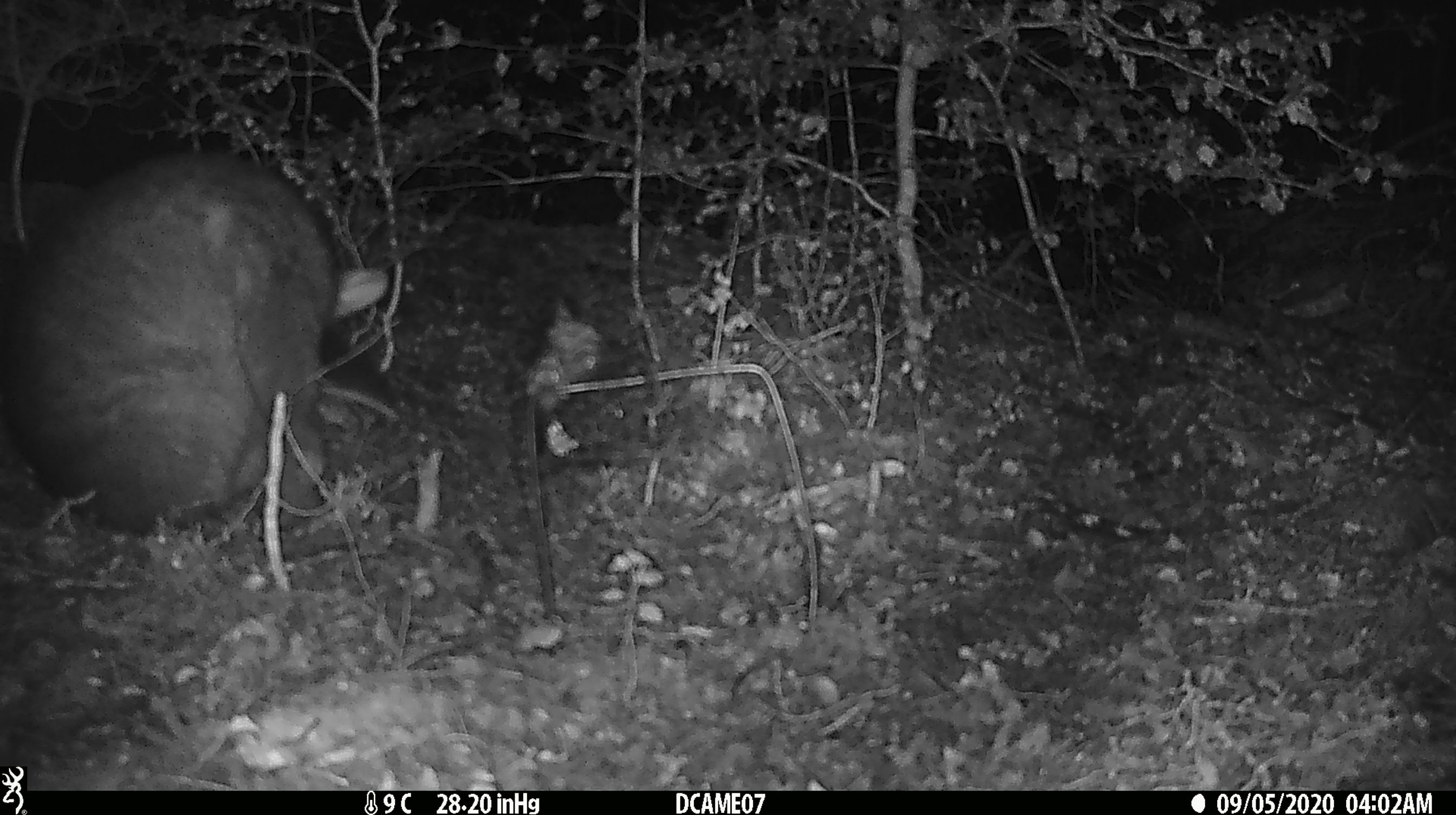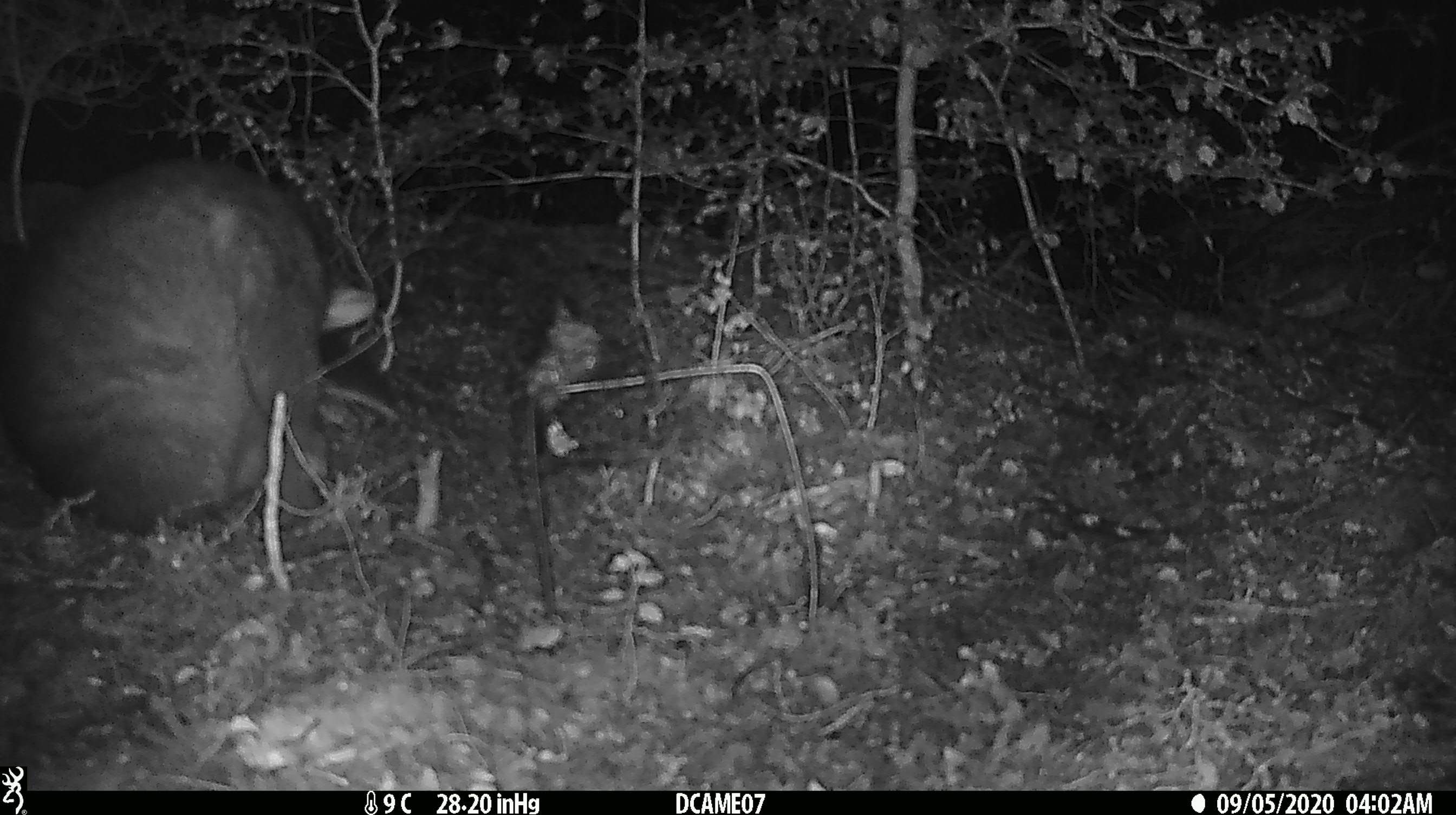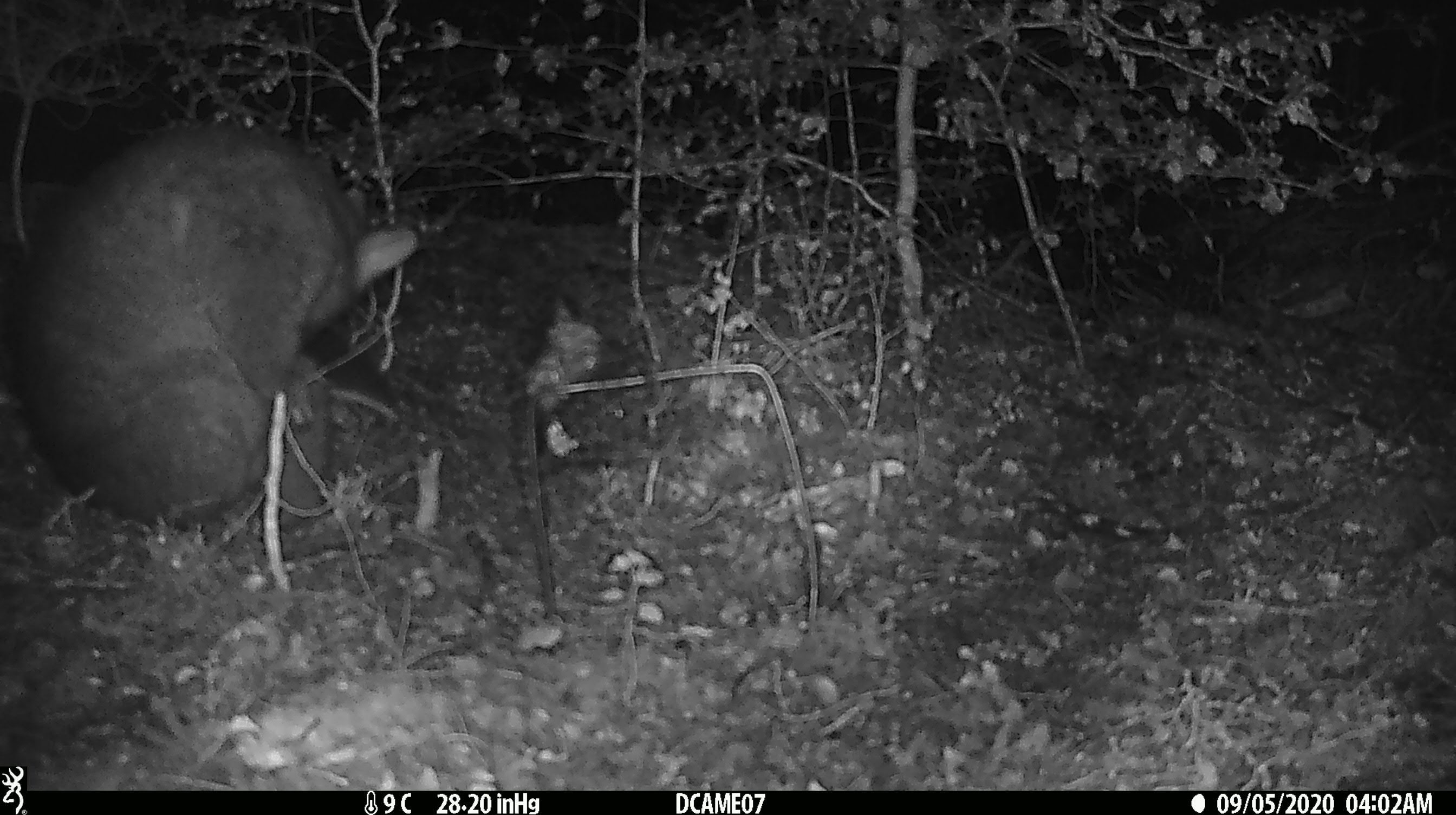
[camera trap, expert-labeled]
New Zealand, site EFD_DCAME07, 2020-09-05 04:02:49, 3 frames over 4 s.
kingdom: Animalia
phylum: Chordata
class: Mammalia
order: Diprotodontia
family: Phalangeridae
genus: Trichosurus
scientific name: Trichosurus vulpecula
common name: common brushtail possum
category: possum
Possum (common brushtail possum) (Trichosurus vulpecula).